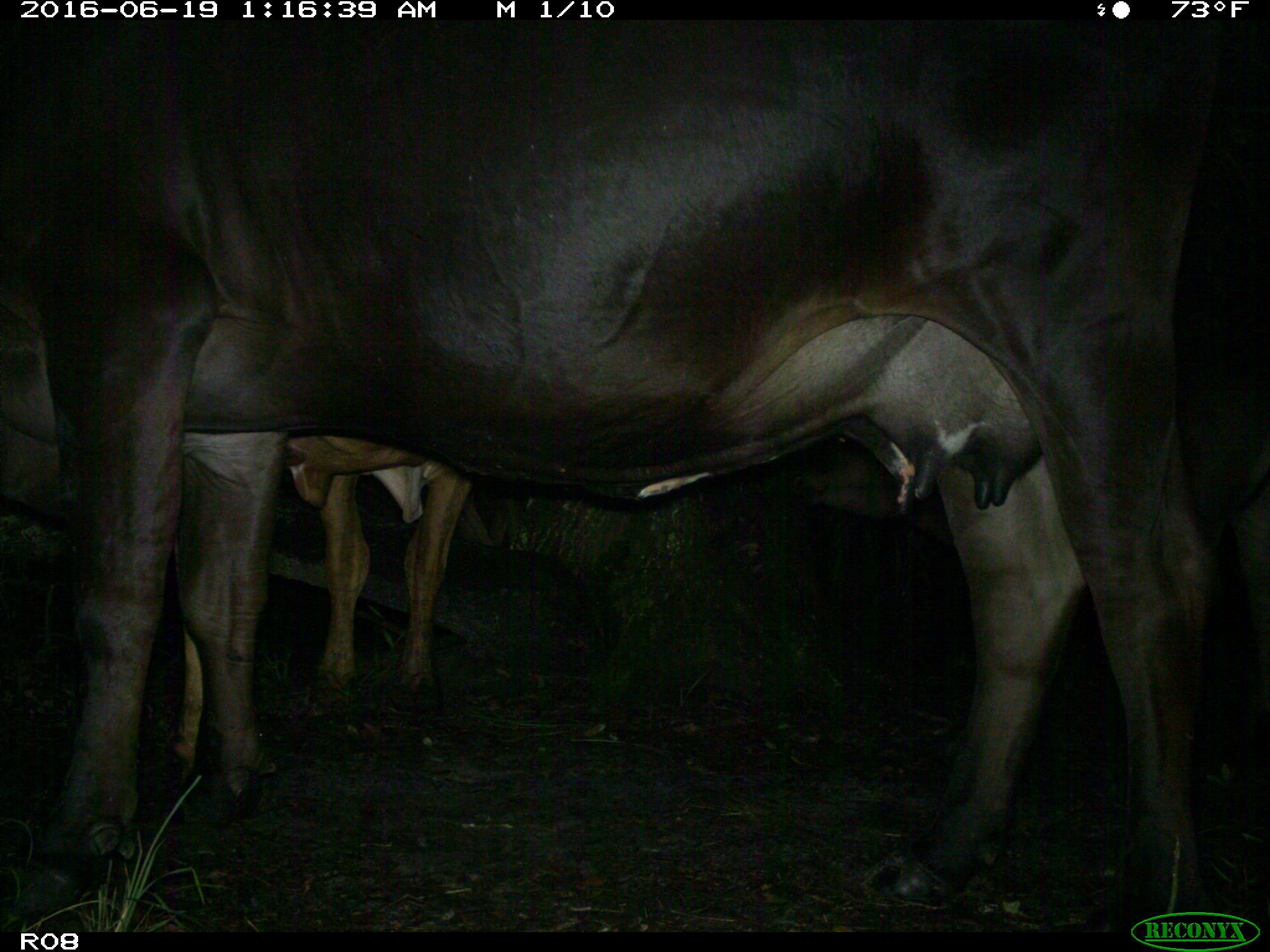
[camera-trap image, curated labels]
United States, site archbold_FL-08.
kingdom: Animalia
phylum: Chordata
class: Mammalia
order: Artiodactyla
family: Bovidae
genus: Bos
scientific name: Bos taurus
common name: domestic cow